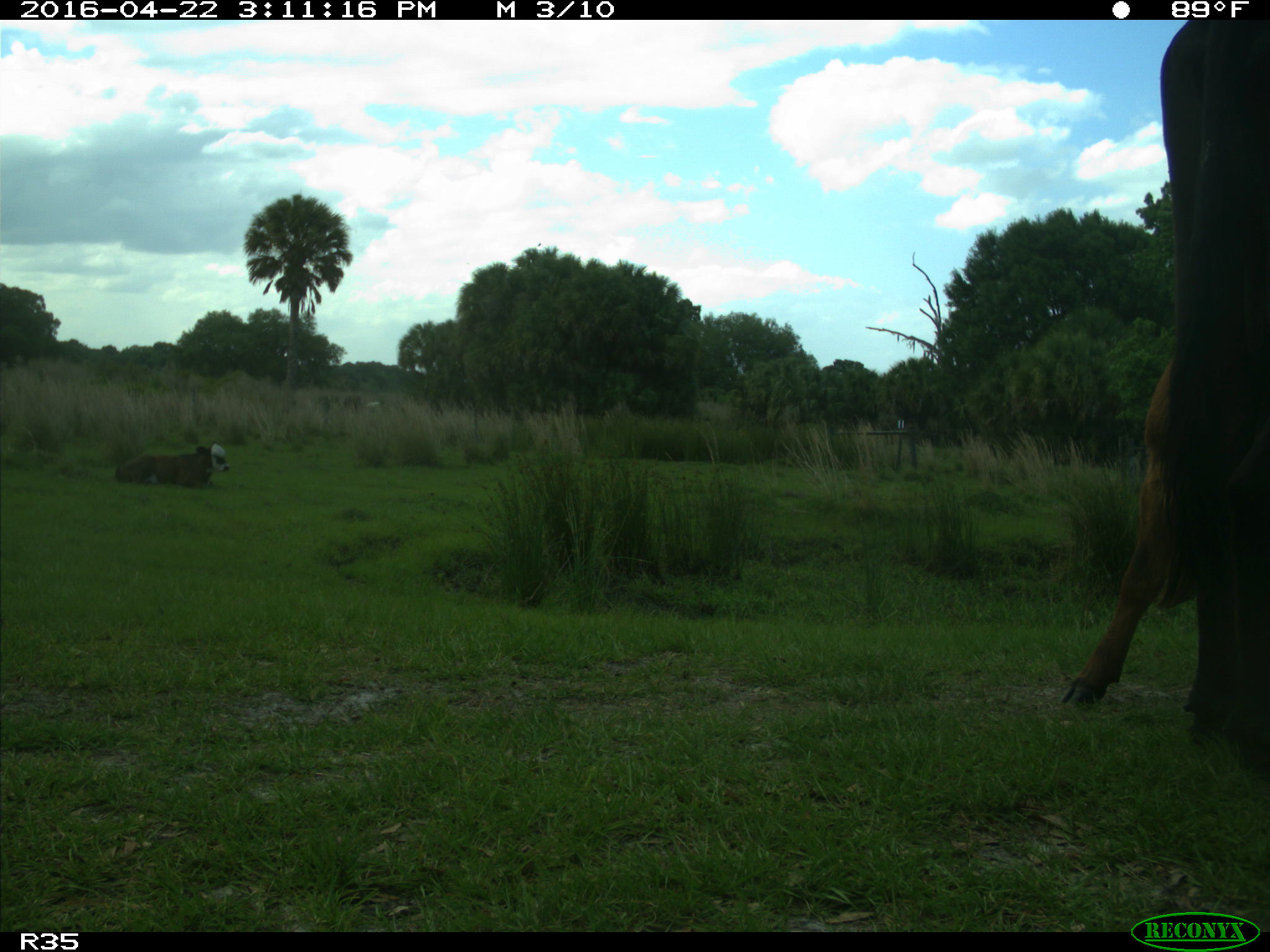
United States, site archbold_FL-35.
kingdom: Animalia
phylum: Chordata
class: Mammalia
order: Artiodactyla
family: Bovidae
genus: Bos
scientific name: Bos taurus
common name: domestic cow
Bos taurus (domestic cow).